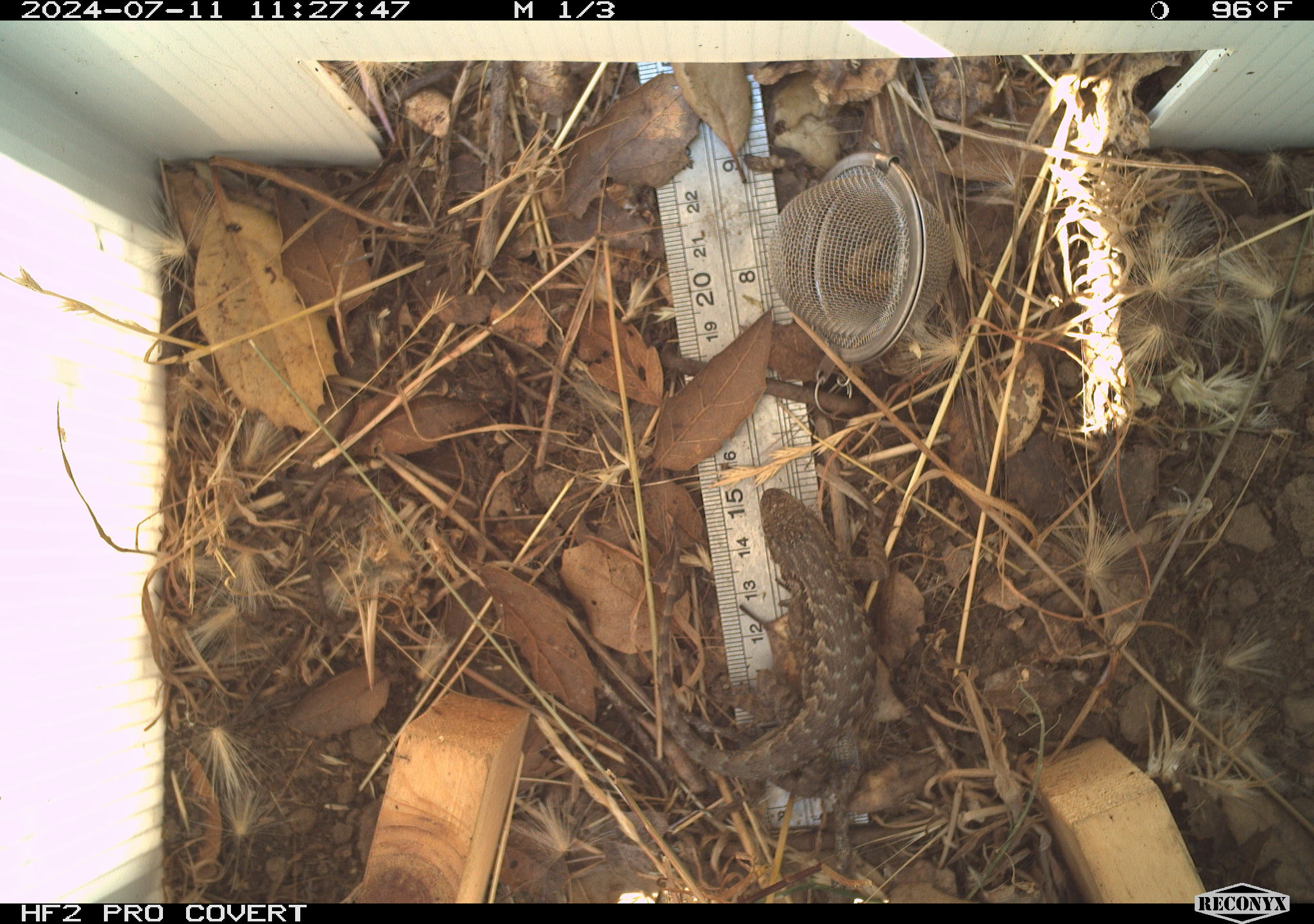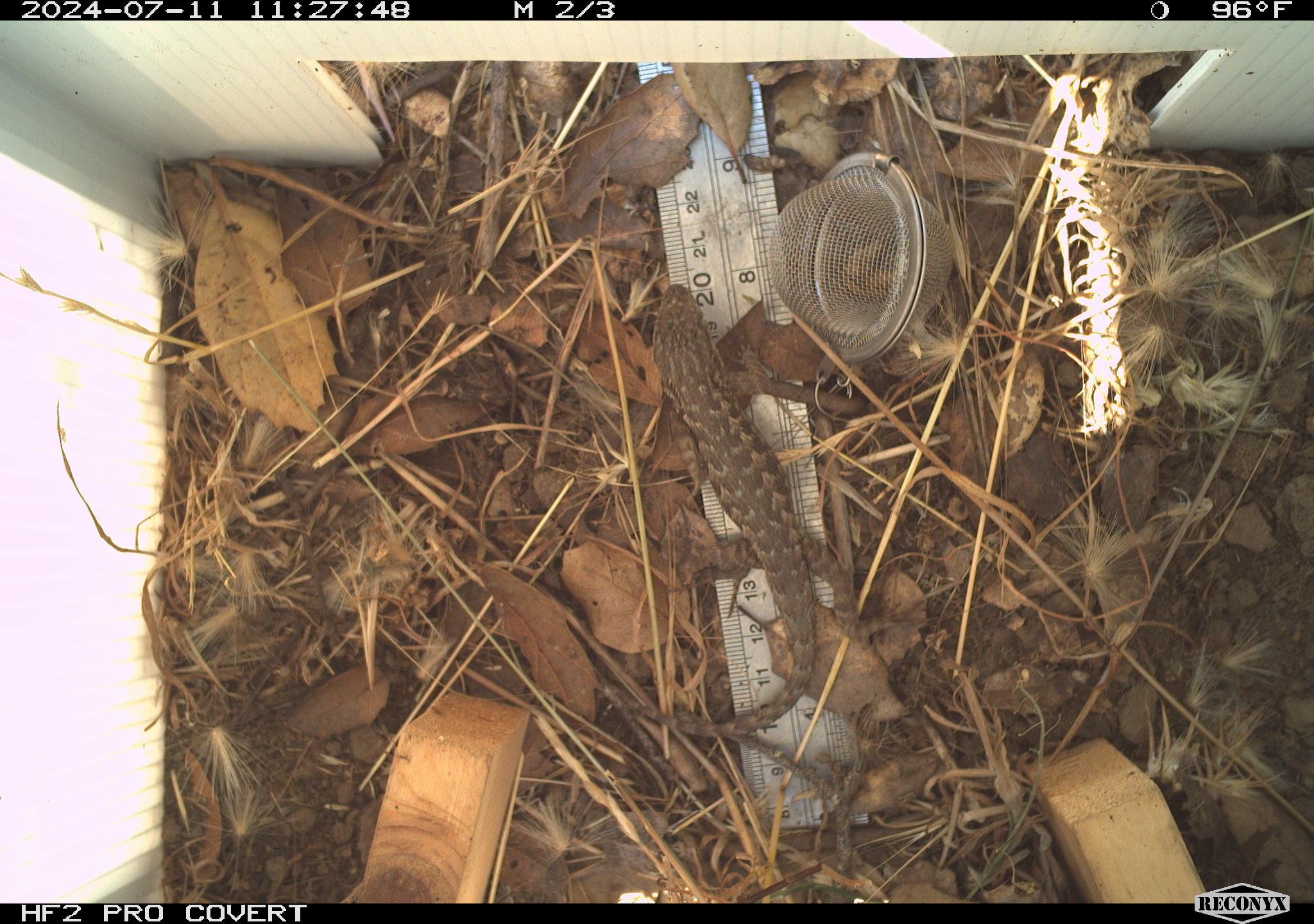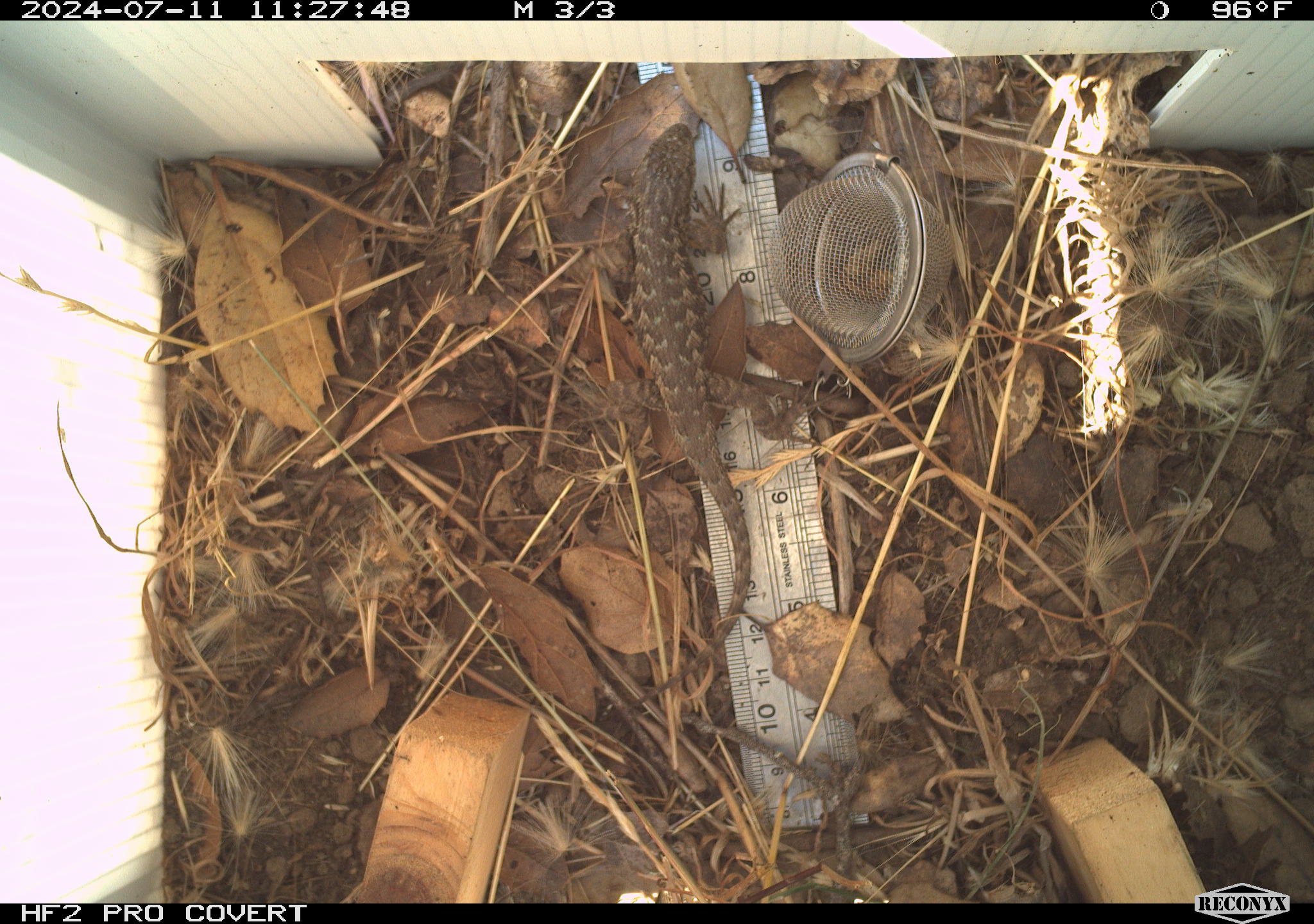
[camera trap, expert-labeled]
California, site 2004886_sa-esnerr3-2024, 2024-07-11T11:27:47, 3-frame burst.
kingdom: Animalia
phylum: Chordata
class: Reptilia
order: Squamata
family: Phrynosomatidae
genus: Sceloporus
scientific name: Sceloporus occidentalis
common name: western fence lizard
Western fence lizard (Sceloporus occidentalis).